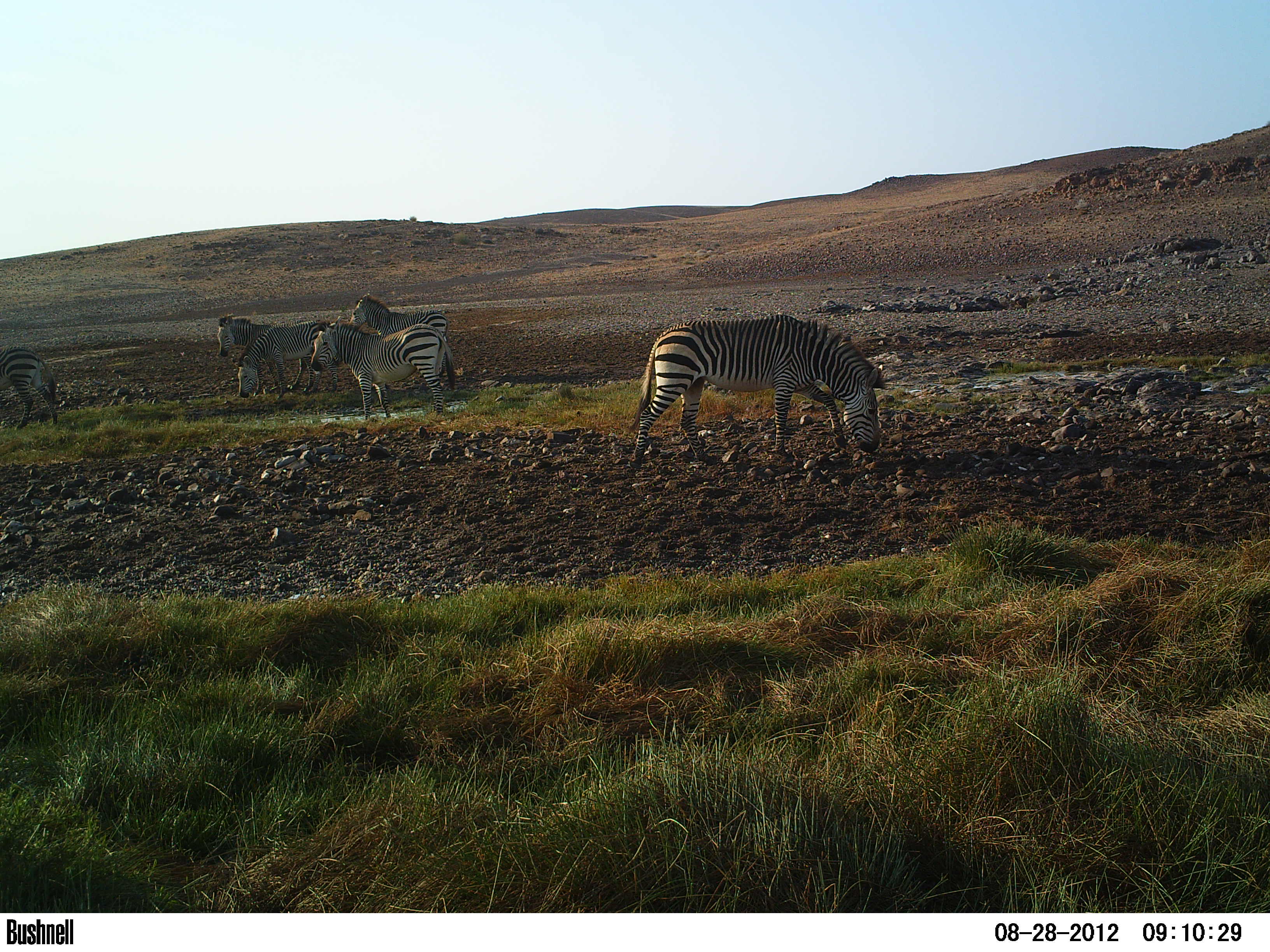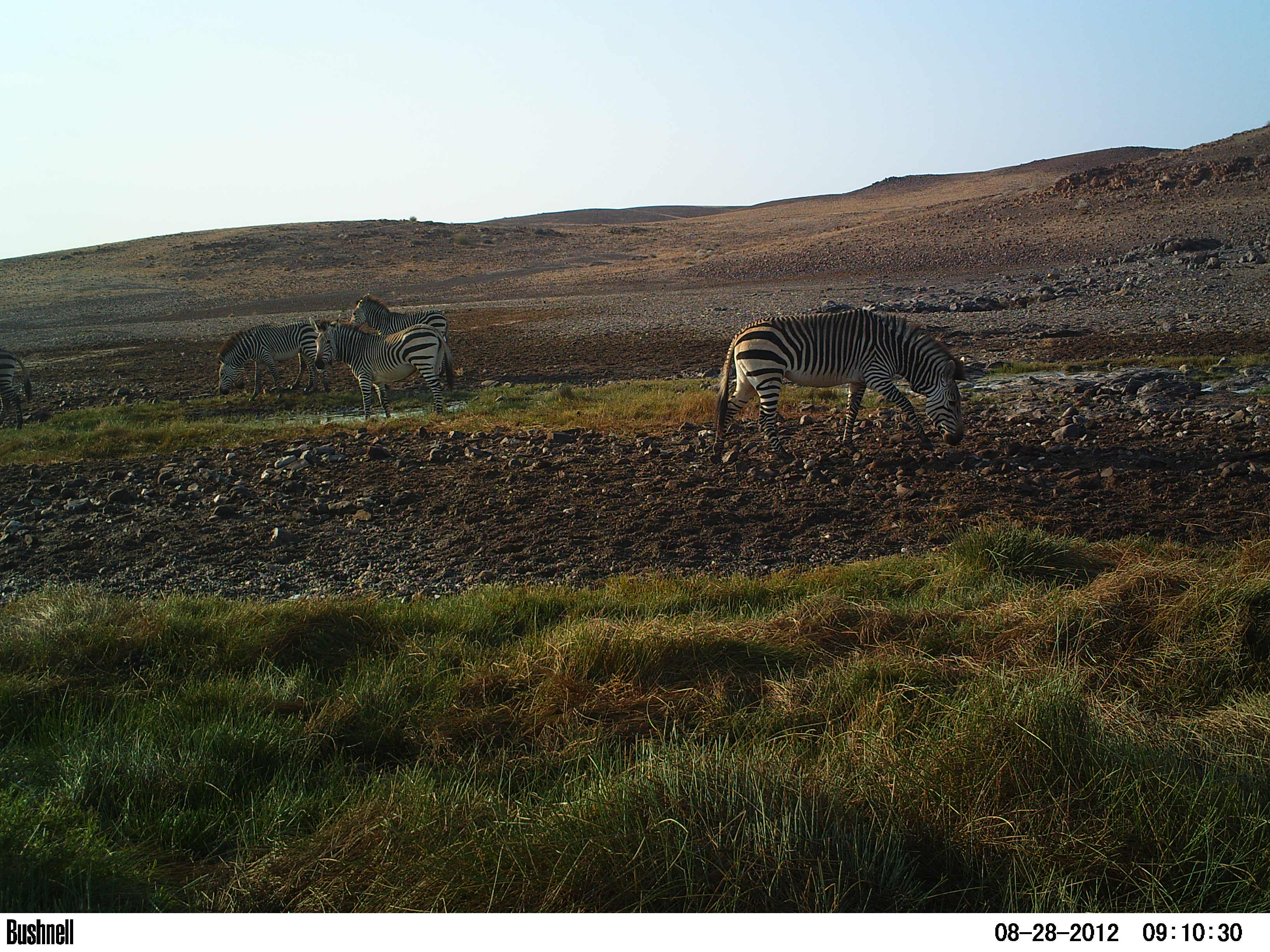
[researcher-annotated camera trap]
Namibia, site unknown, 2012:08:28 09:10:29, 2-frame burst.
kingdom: Animalia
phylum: Chordata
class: Mammalia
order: Perissodactyla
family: Equidae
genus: Equus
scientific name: Equus zebra hartmannae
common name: hartmann's mountain zebra